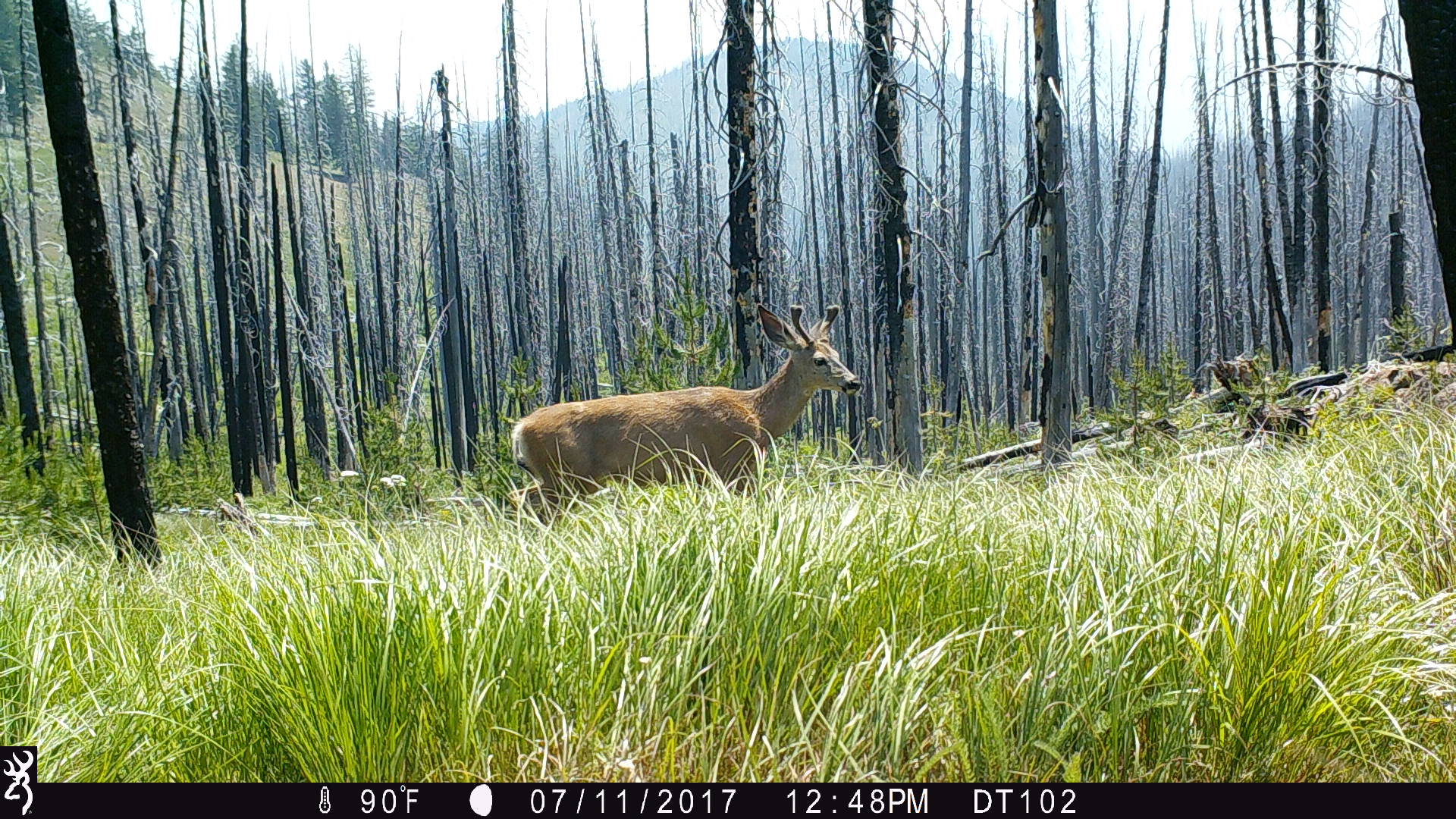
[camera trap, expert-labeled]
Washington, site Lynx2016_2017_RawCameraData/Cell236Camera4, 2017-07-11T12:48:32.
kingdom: Animalia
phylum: Chordata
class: Mammalia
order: Artiodactyla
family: Cervidae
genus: Odocoileus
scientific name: Odocoileus hemionus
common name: mule deer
Odocoileus hemionus (mule deer). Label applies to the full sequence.